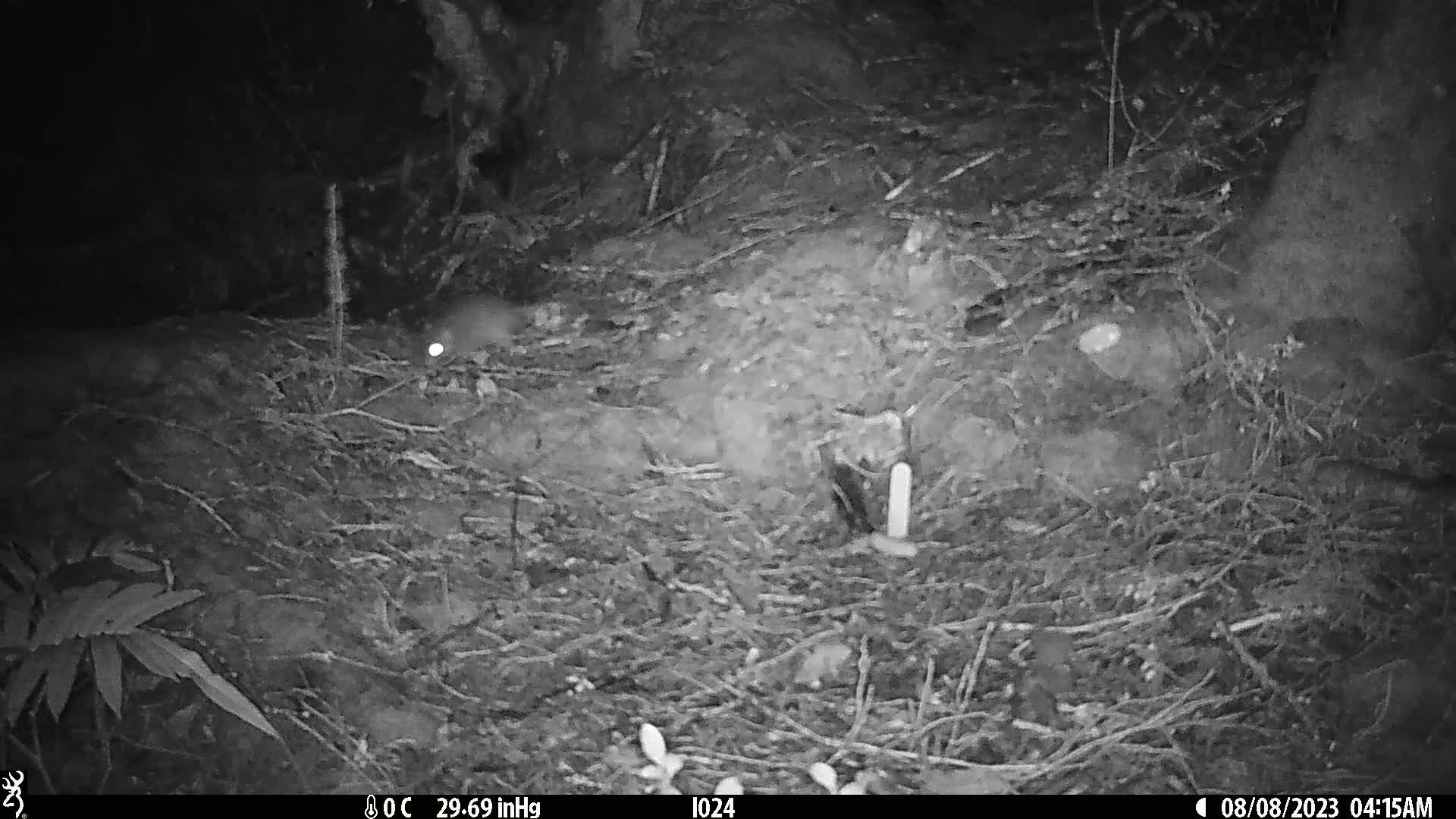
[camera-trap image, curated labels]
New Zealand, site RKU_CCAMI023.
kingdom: Animalia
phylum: Chordata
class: Mammalia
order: Rodentia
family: Muridae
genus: Rattus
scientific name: Rattus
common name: rat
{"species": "rat (Rattus)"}